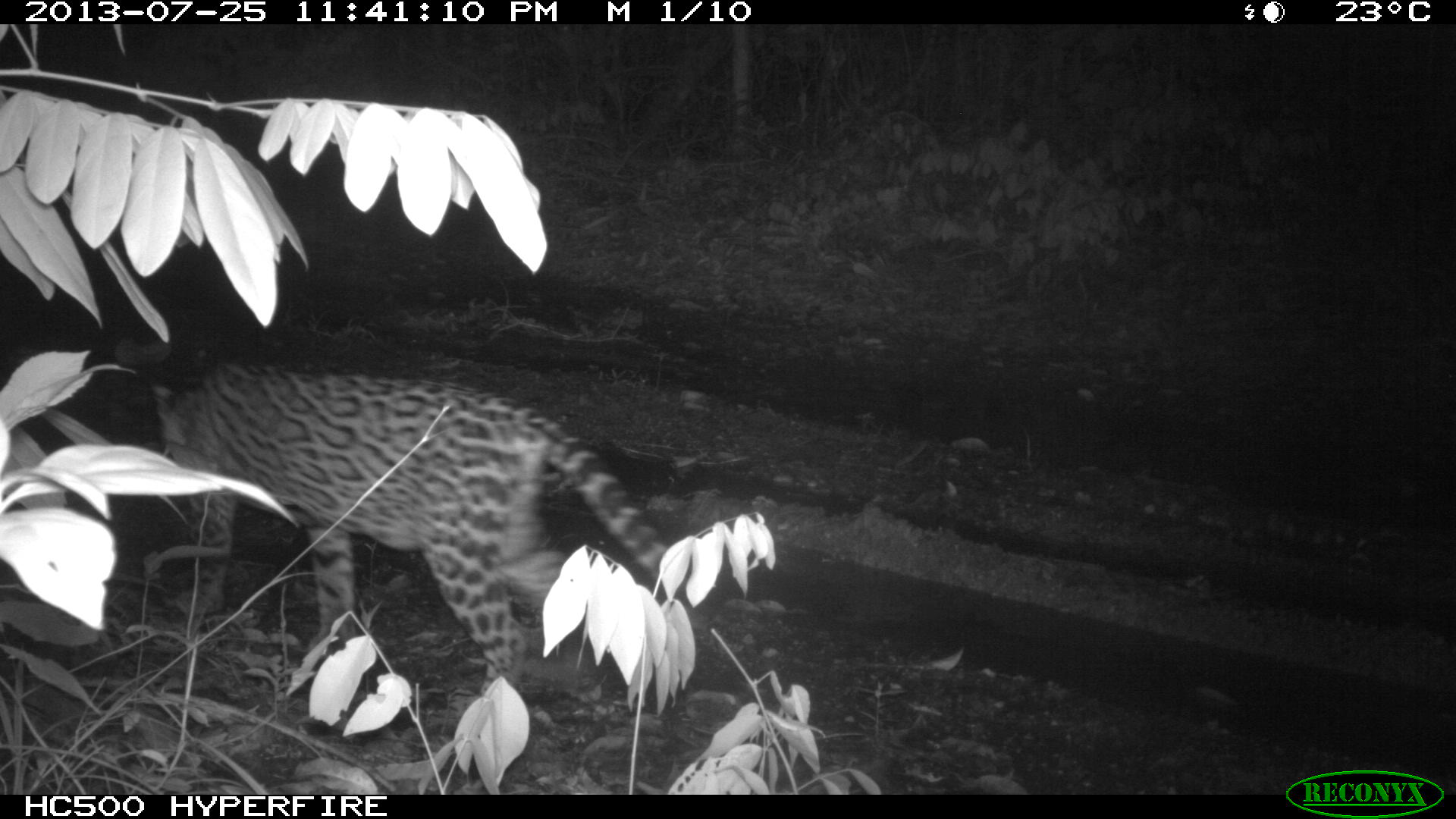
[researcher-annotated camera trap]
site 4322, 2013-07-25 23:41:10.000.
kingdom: Animalia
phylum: Chordata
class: Mammalia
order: Carnivora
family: Felidae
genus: Leopardus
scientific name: Leopardus pardalis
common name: ocelot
Leopardus pardalis (ocelot), count 1, sex female.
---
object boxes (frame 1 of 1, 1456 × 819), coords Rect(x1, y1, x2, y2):
leopardus pardalis: Rect(152, 363, 667, 719)